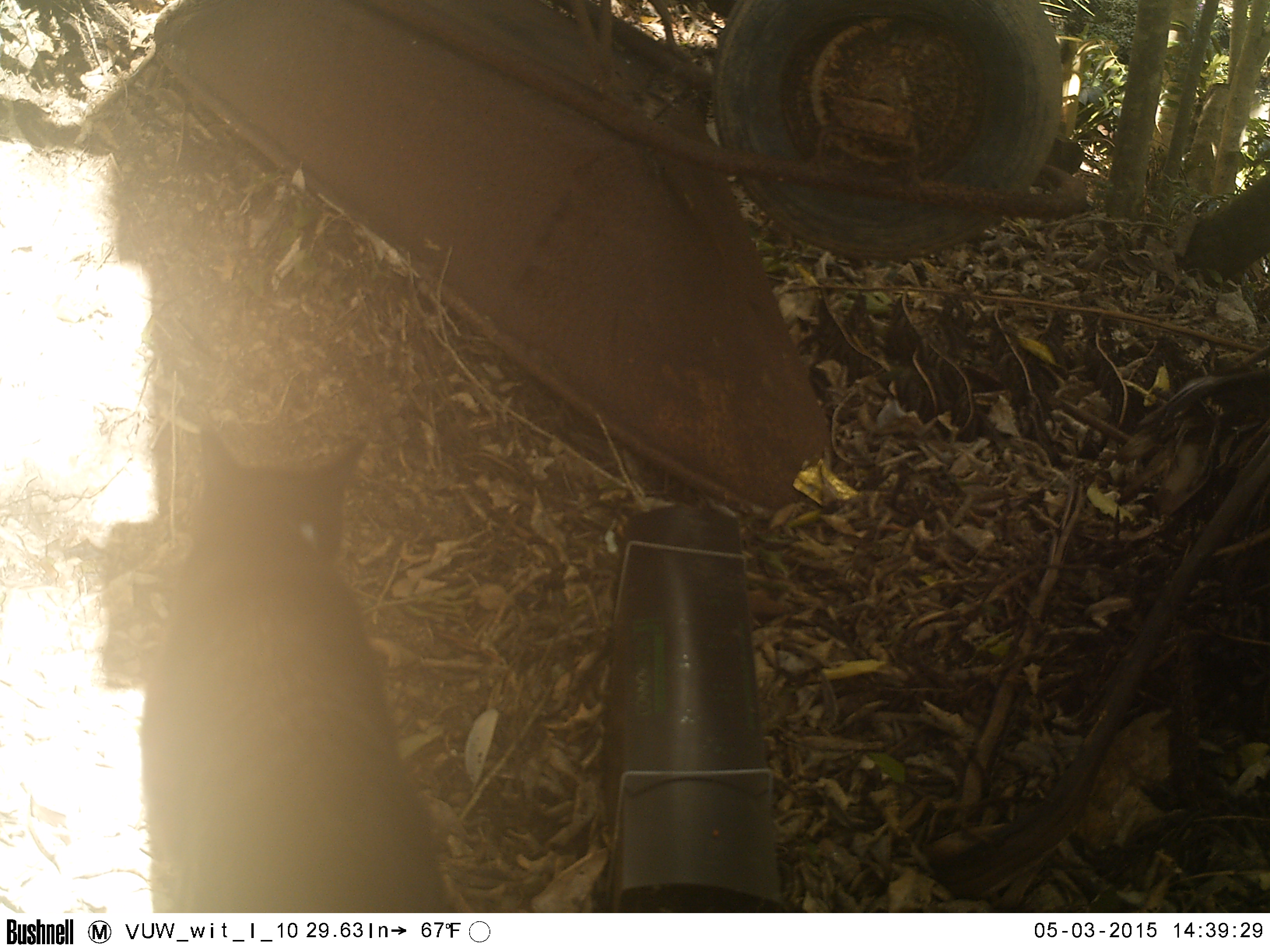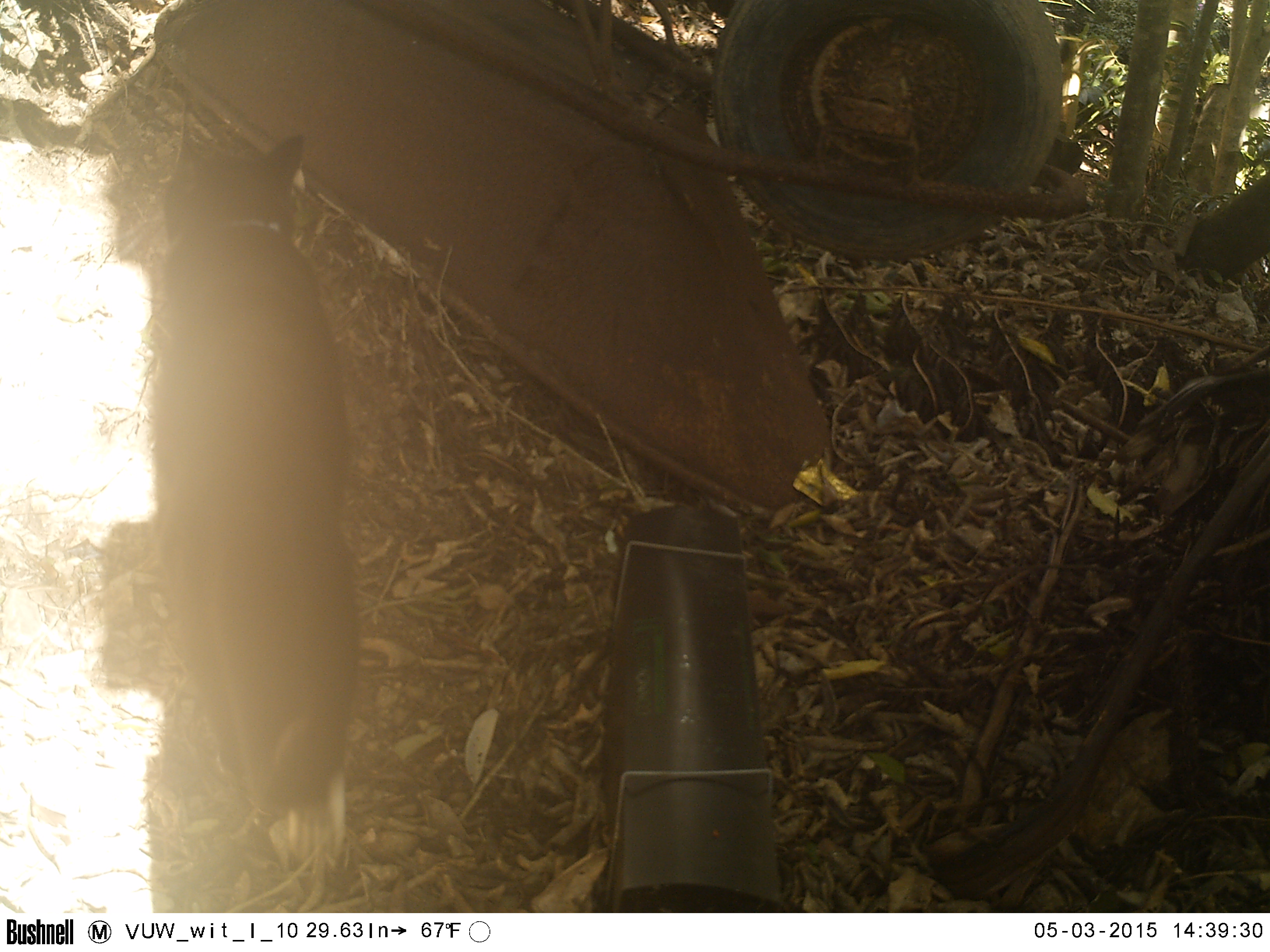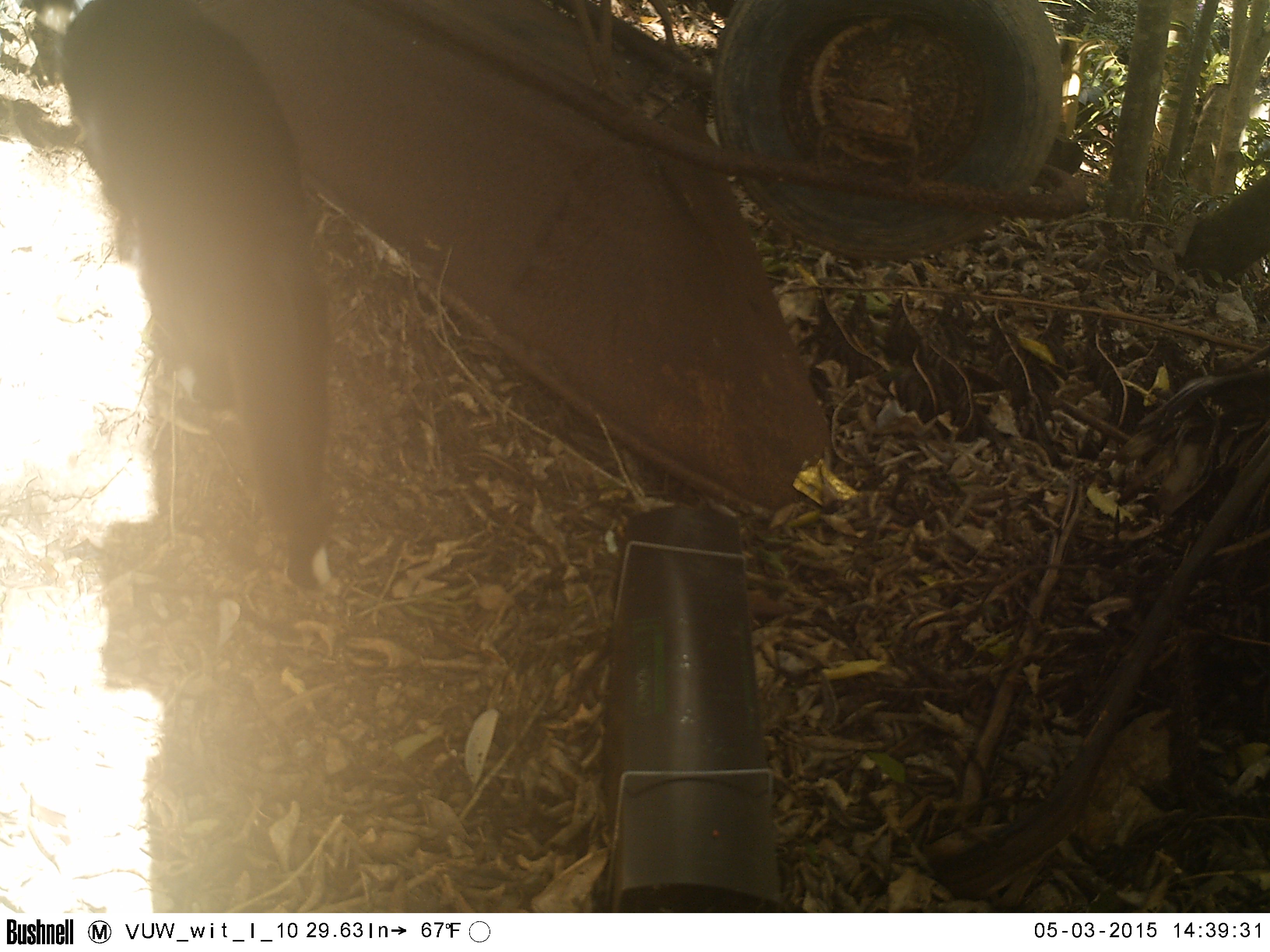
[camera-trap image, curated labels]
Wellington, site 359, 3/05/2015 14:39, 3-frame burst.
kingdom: Animalia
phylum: Chordata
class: Mammalia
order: Carnivora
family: Felidae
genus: Felis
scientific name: Felis catus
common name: cat